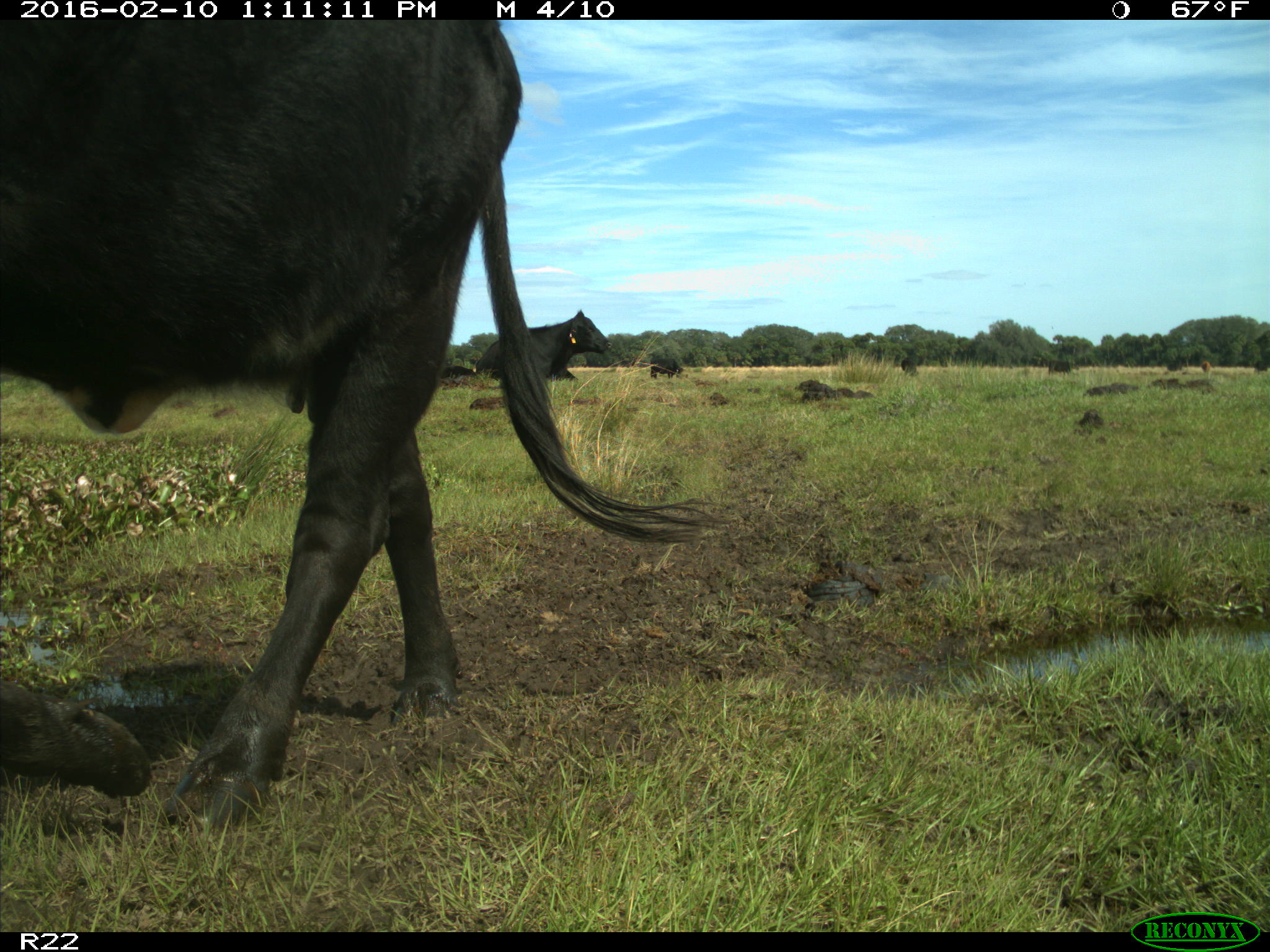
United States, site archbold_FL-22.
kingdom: Animalia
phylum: Chordata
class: Mammalia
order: Artiodactyla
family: Bovidae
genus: Bos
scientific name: Bos taurus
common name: domestic cow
Bos taurus (domestic cow).